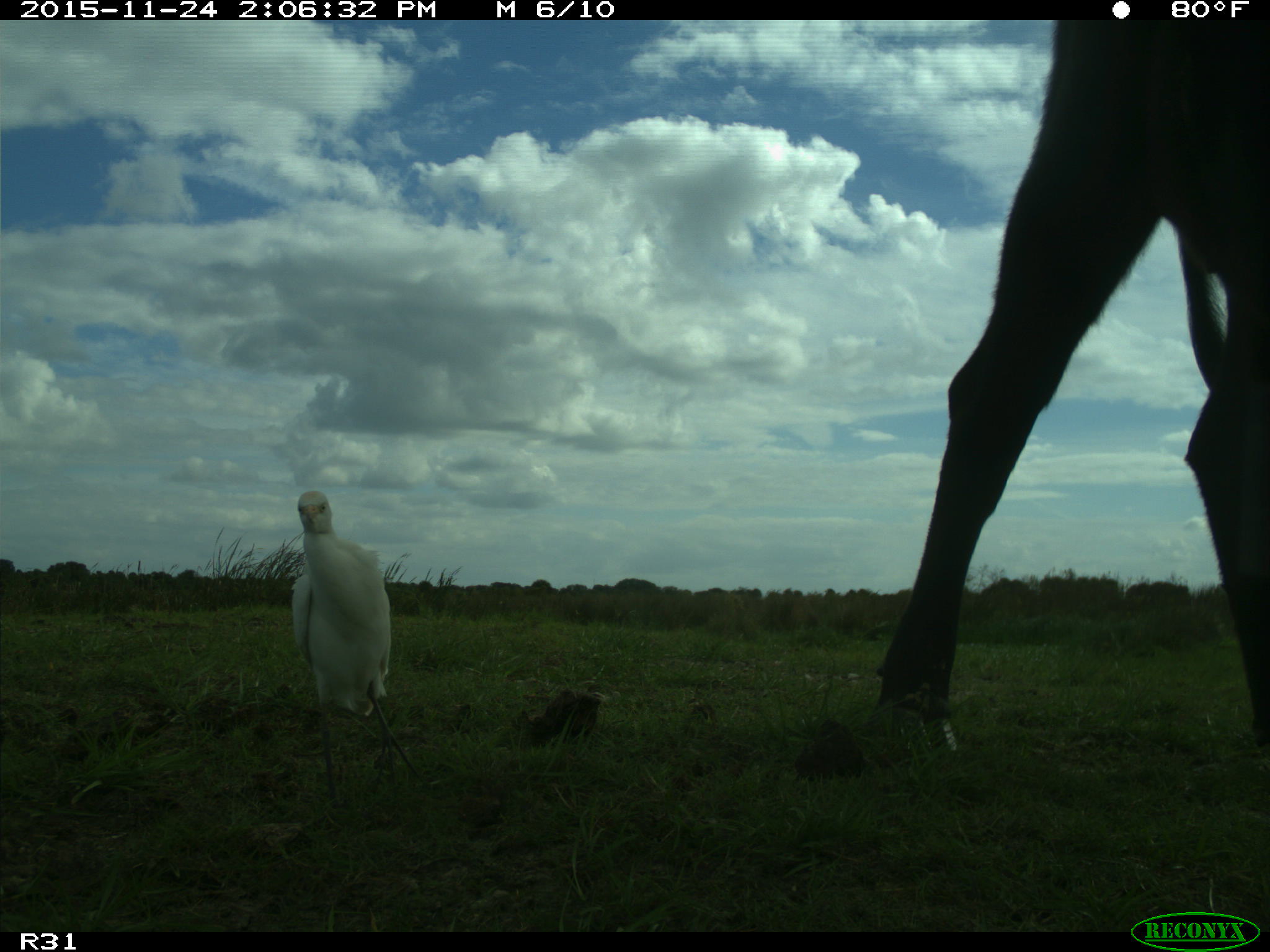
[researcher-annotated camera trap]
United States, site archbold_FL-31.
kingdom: Animalia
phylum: Chordata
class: Mammalia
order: Artiodactyla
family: Bovidae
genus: Bos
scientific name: Bos taurus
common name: domestic cow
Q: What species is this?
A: Bos taurus (domestic cow).